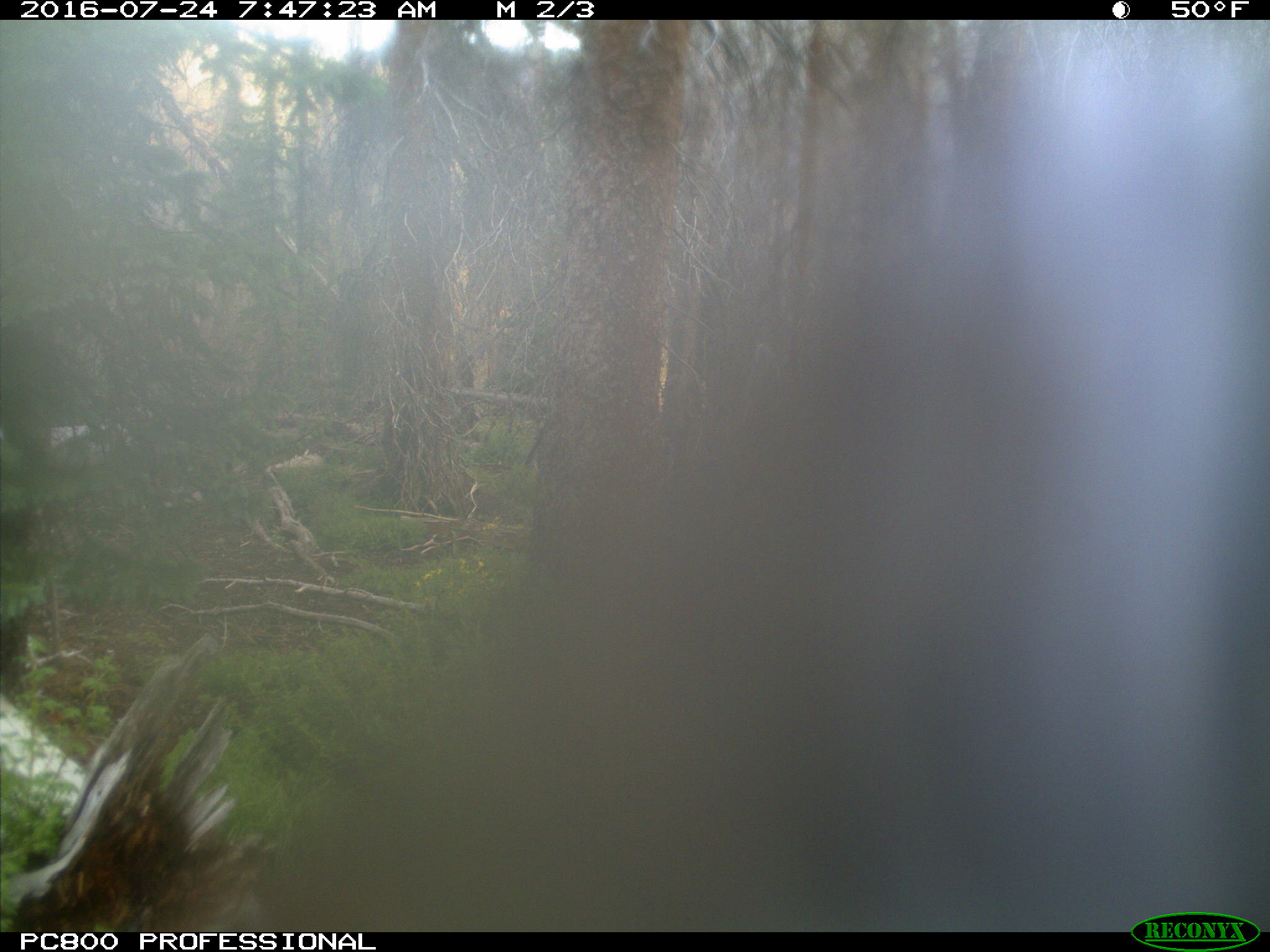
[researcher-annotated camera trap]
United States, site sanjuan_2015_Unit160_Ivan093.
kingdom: Animalia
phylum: Chordata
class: Mammalia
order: Artiodactyla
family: Cervidae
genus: Cervus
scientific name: Cervus elaphus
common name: red deer